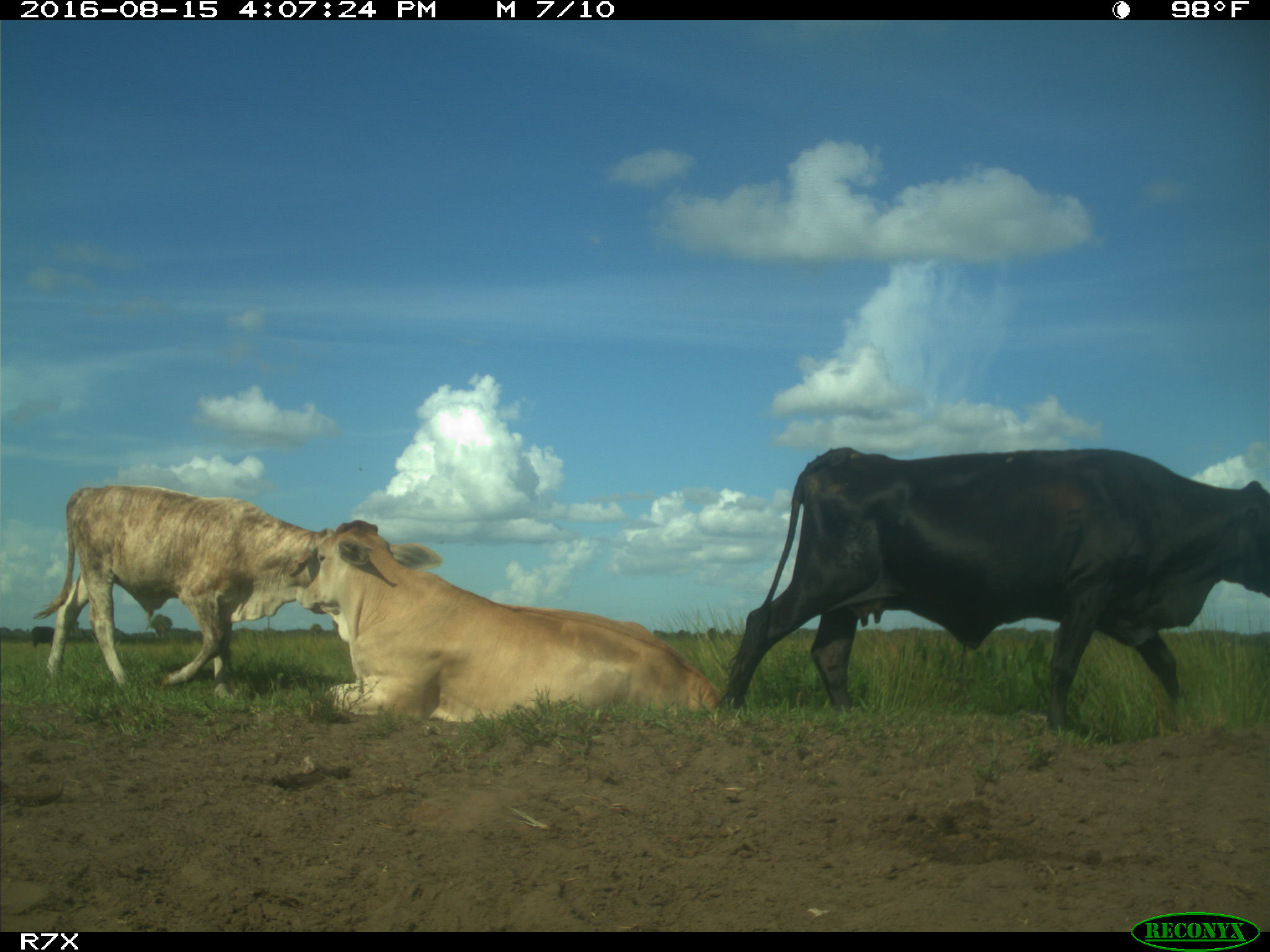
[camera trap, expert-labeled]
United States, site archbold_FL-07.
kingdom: Animalia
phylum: Chordata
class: Mammalia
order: Artiodactyla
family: Bovidae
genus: Bos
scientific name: Bos taurus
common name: domestic cow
Bos taurus (domestic cow).